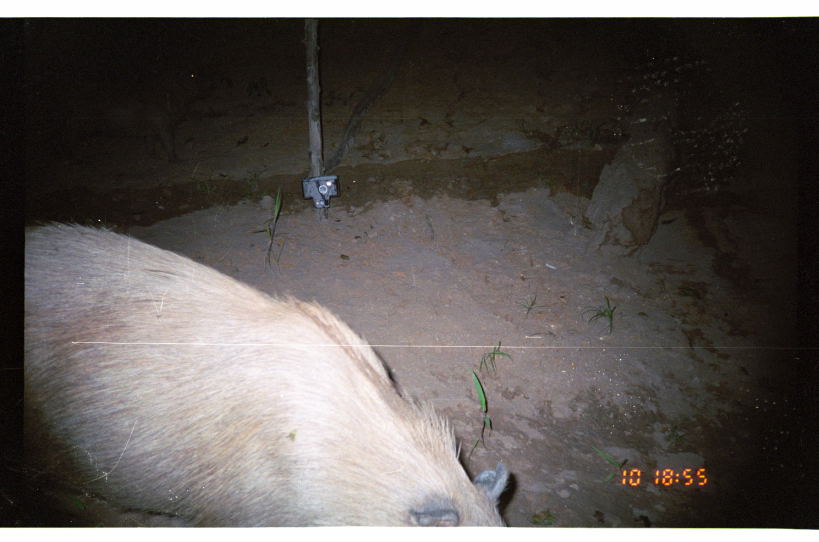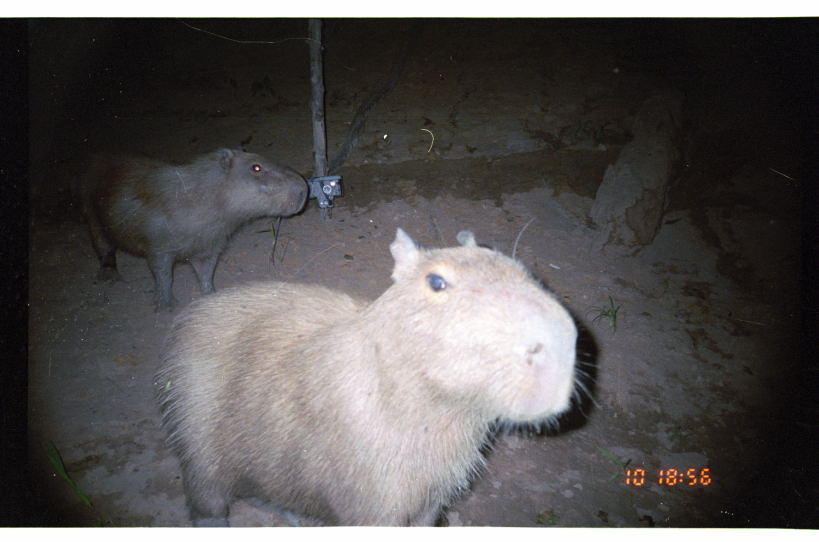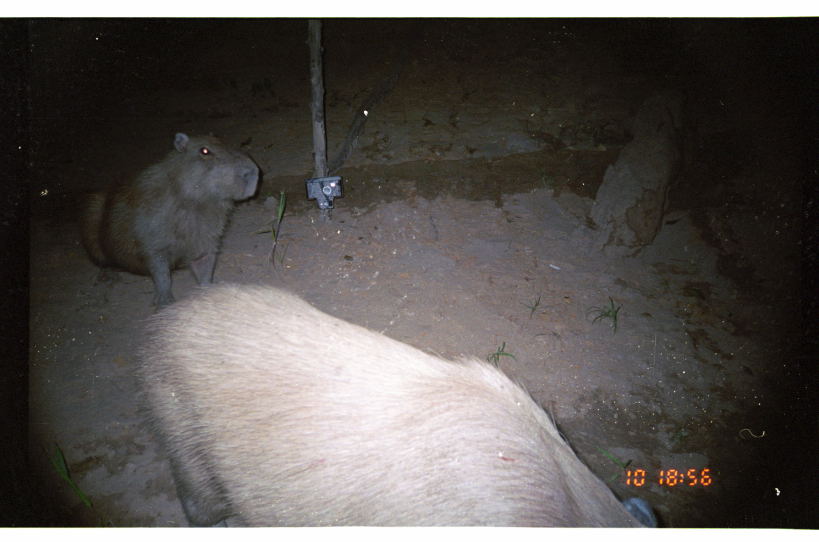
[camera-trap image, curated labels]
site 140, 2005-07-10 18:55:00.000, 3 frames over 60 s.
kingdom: Animalia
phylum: Chordata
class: Mammalia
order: Rodentia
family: Caviidae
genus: Hydrochoerus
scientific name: Hydrochoerus hydrochaeris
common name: capybara